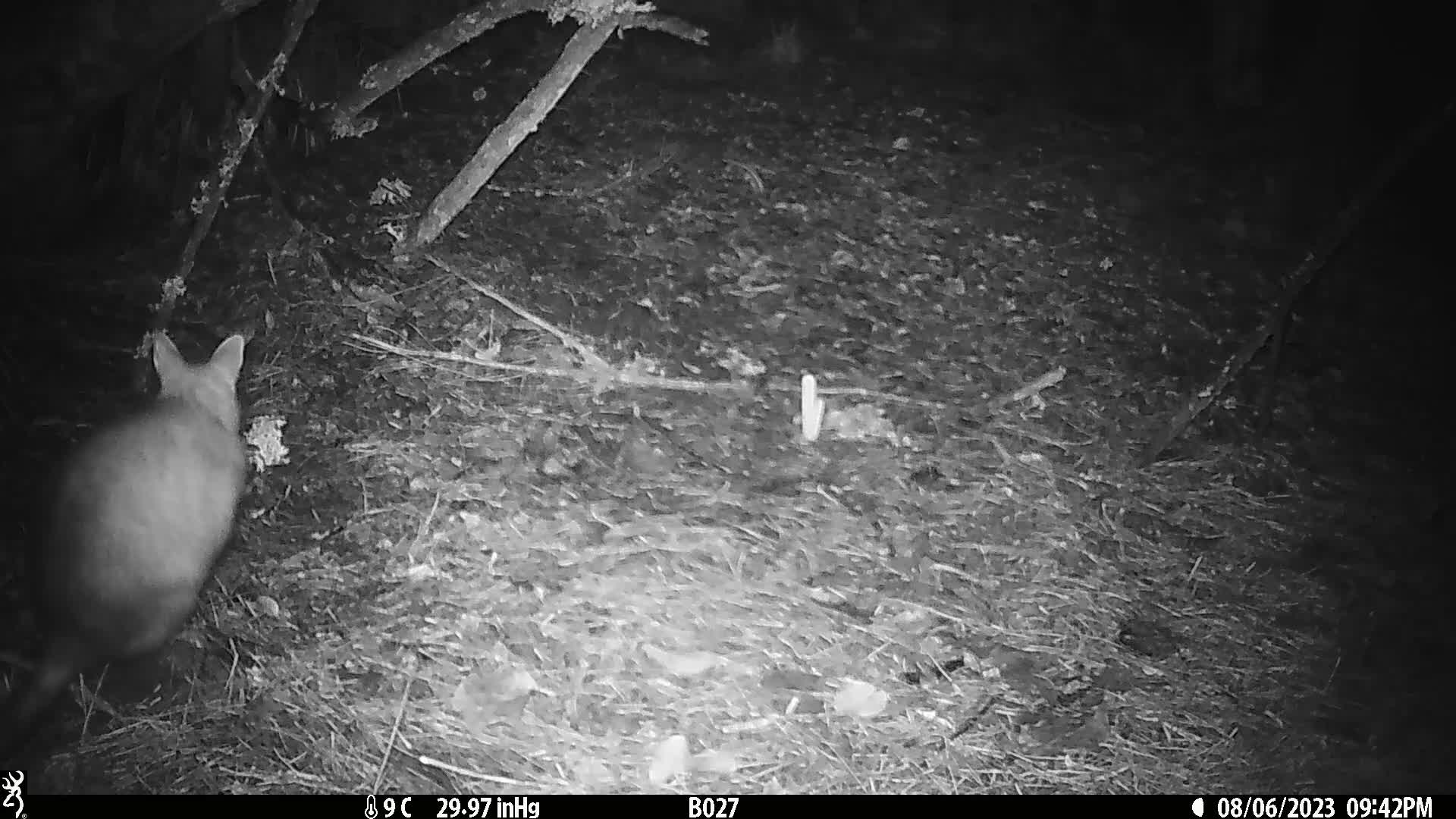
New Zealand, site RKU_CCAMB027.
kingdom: Animalia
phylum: Chordata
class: Mammalia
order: Diprotodontia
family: Phalangeridae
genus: Trichosurus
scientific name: Trichosurus vulpecula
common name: common brushtail possum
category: possum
Possum (common brushtail possum) (Trichosurus vulpecula).